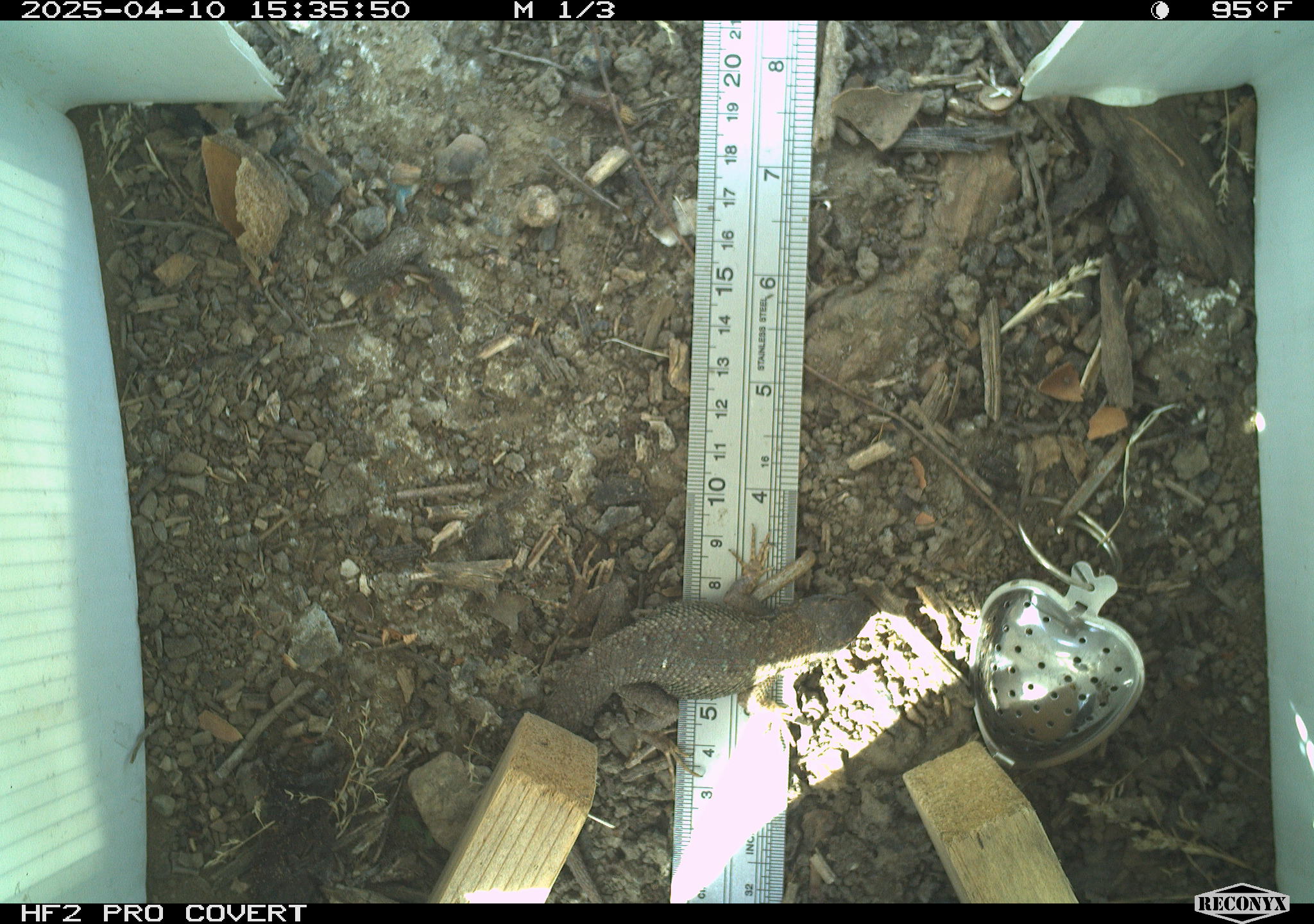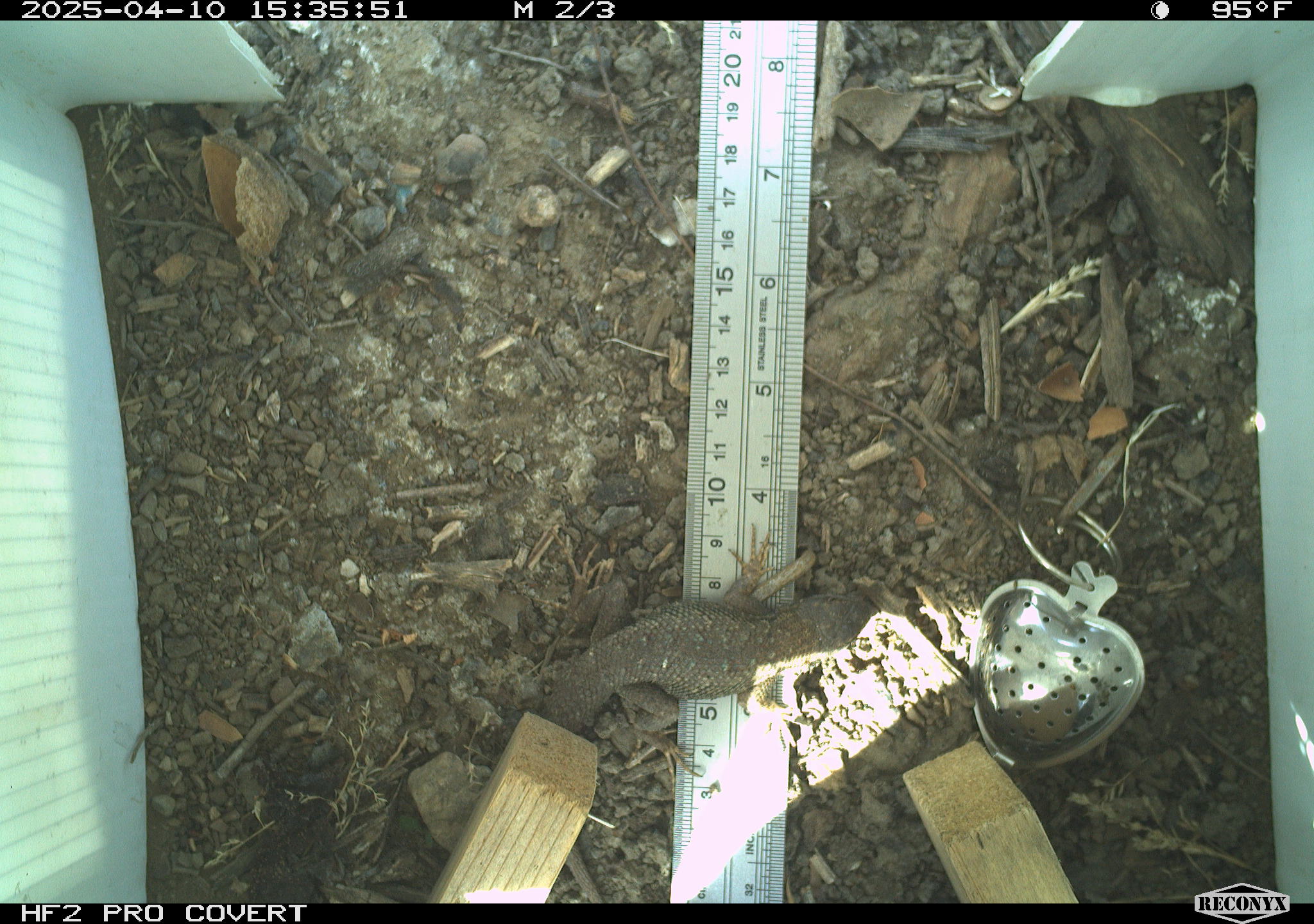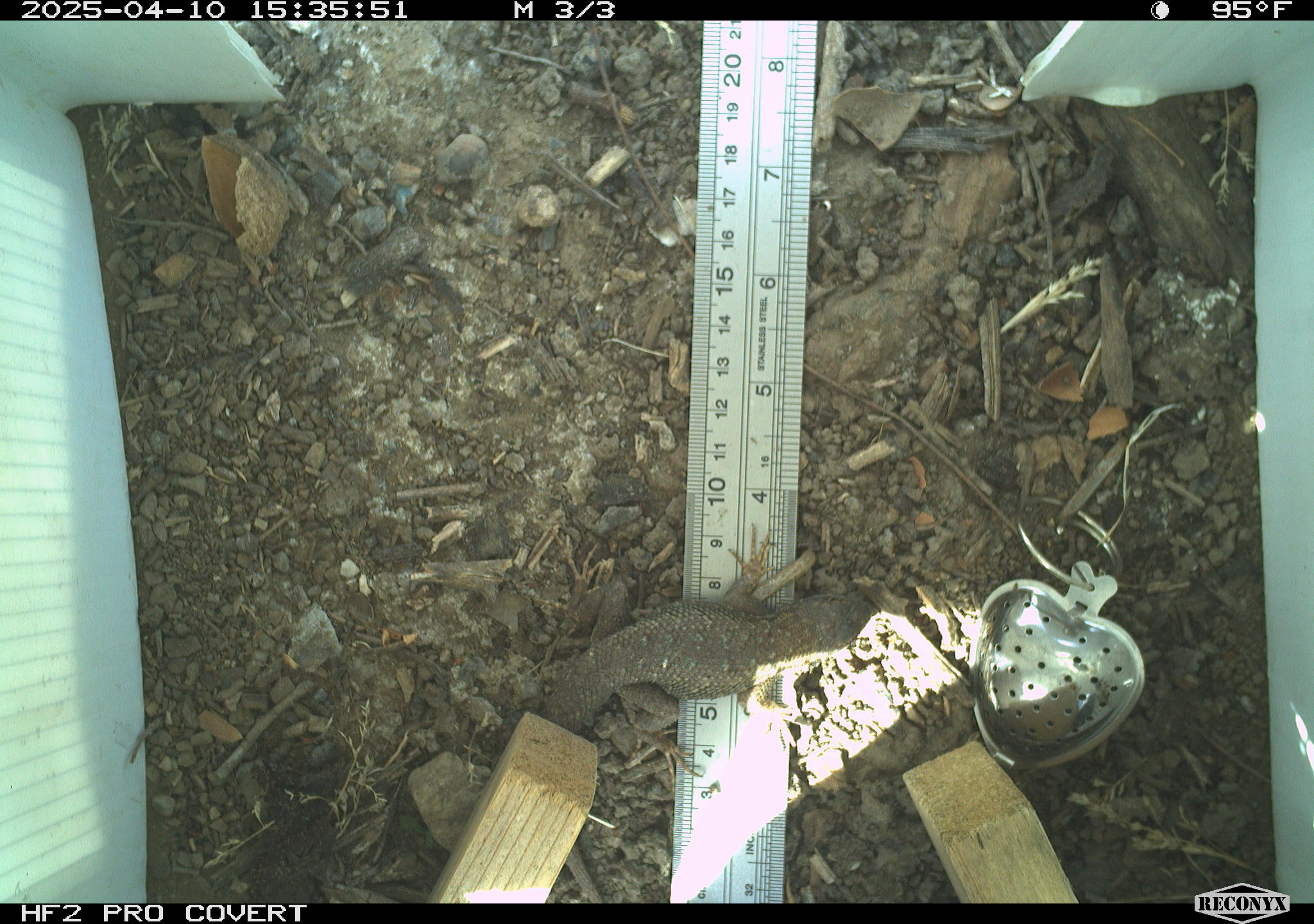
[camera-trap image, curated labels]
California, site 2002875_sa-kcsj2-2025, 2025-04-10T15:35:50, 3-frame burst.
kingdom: Animalia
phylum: Chordata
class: Reptilia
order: Squamata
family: Phrynosomatidae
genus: Sceloporus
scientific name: Sceloporus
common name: spiny lizards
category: sceloporus species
Sceloporus species (spiny lizards) (Sceloporus).